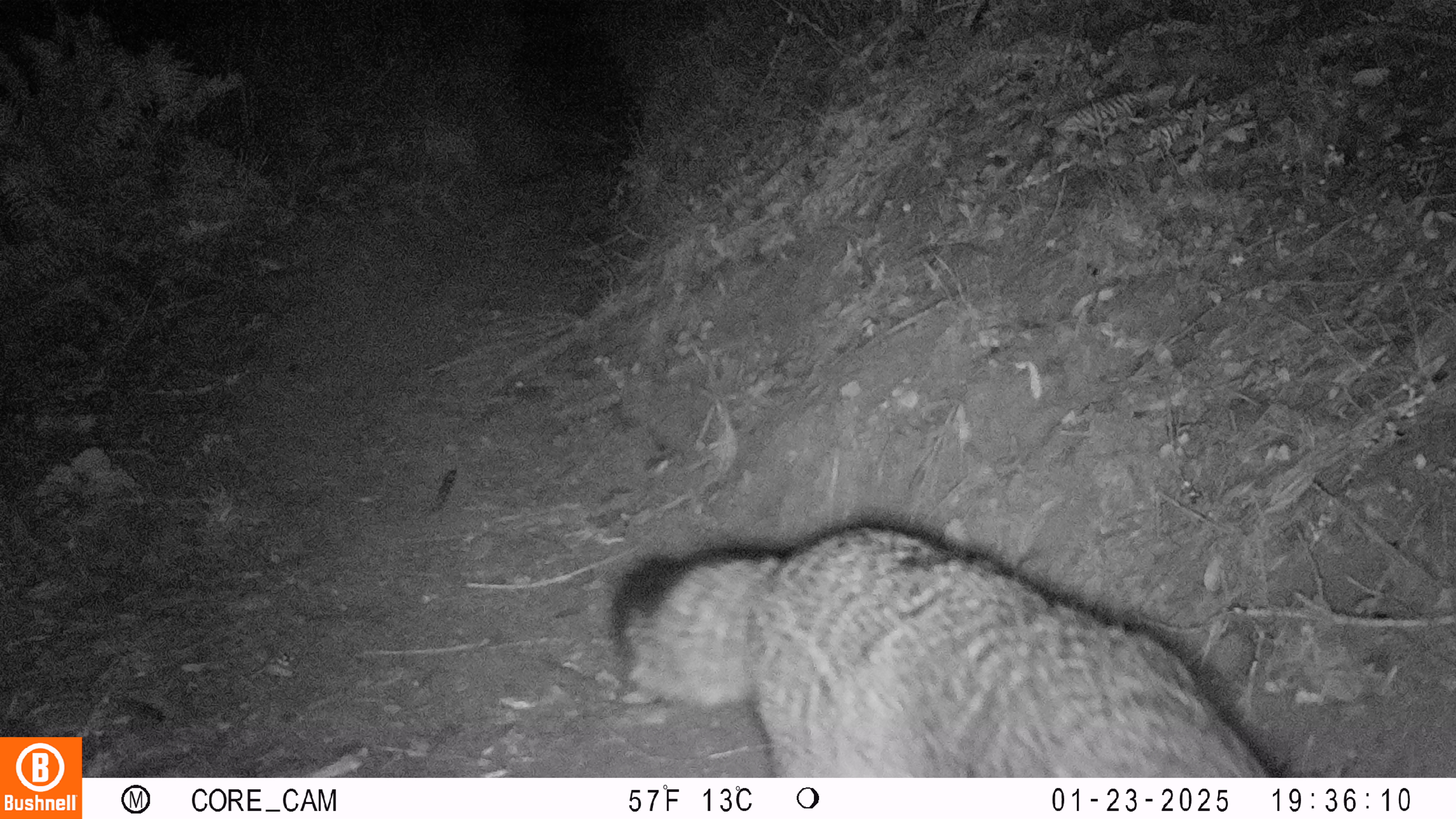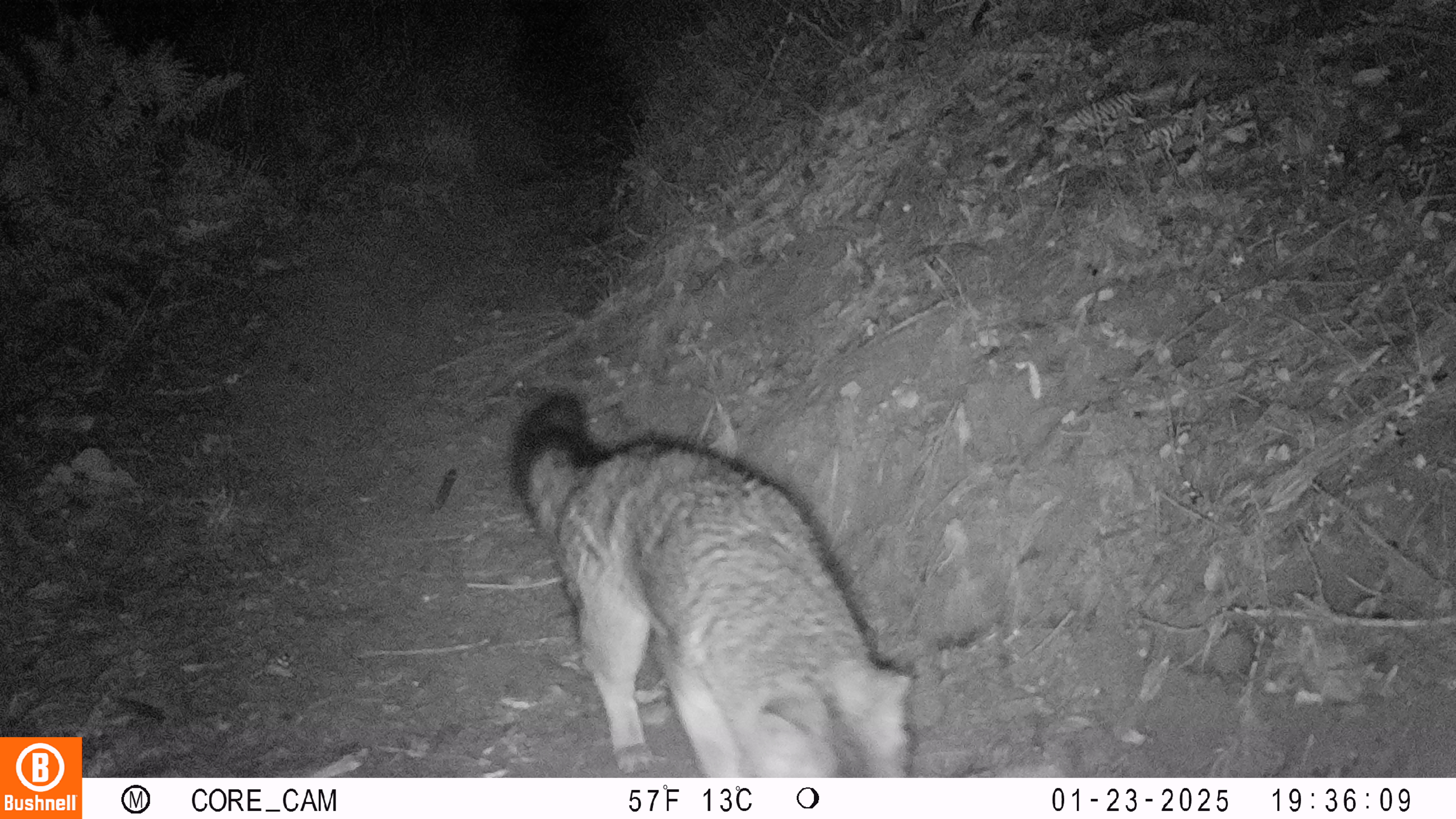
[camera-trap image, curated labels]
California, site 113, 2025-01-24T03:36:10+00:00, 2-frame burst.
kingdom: Animalia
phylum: Chordata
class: Mammalia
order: Carnivora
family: Canidae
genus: Urocyon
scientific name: Urocyon cinereoargenteus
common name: gray fox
Gray fox (Urocyon cinereoargenteus).